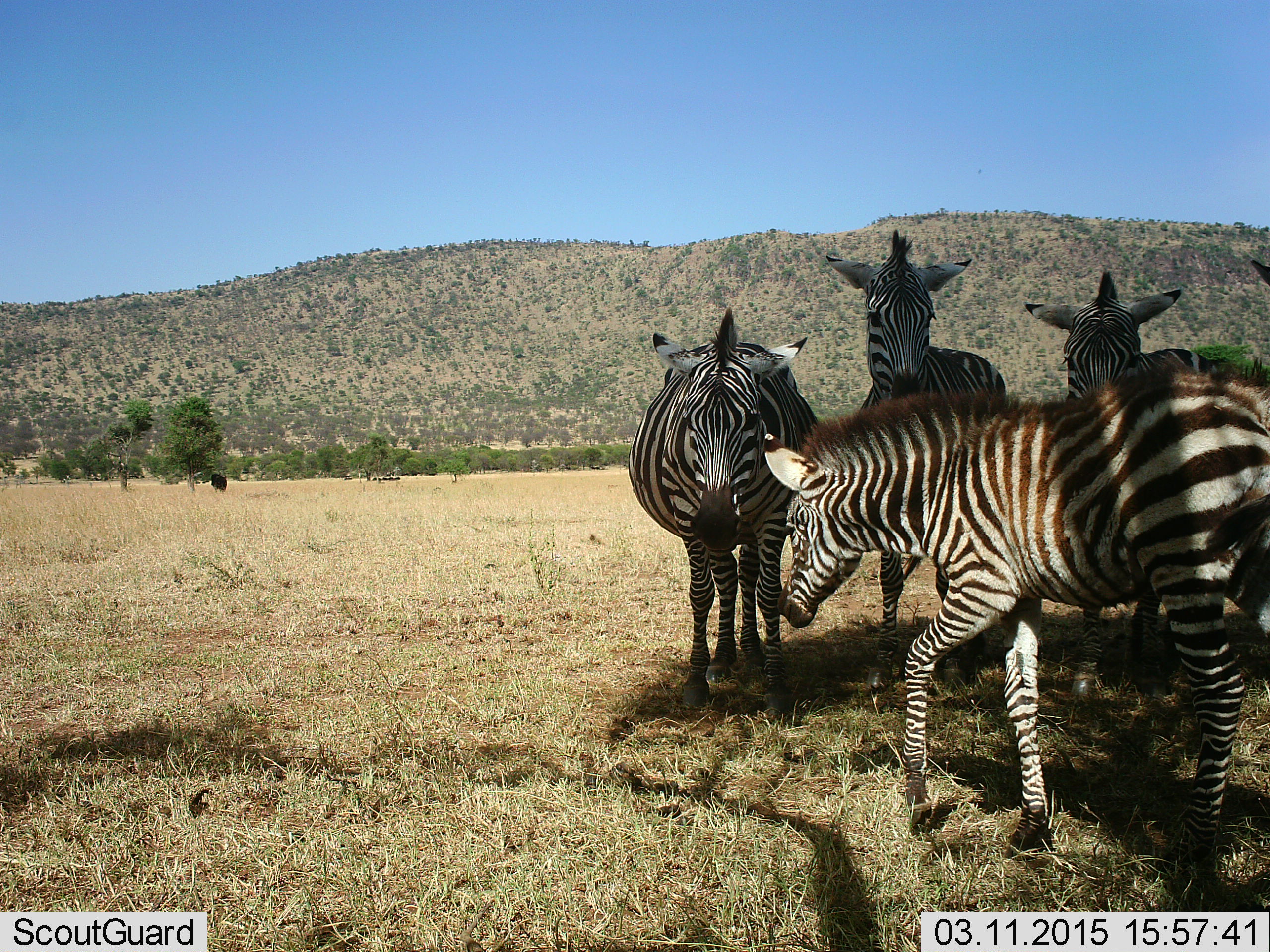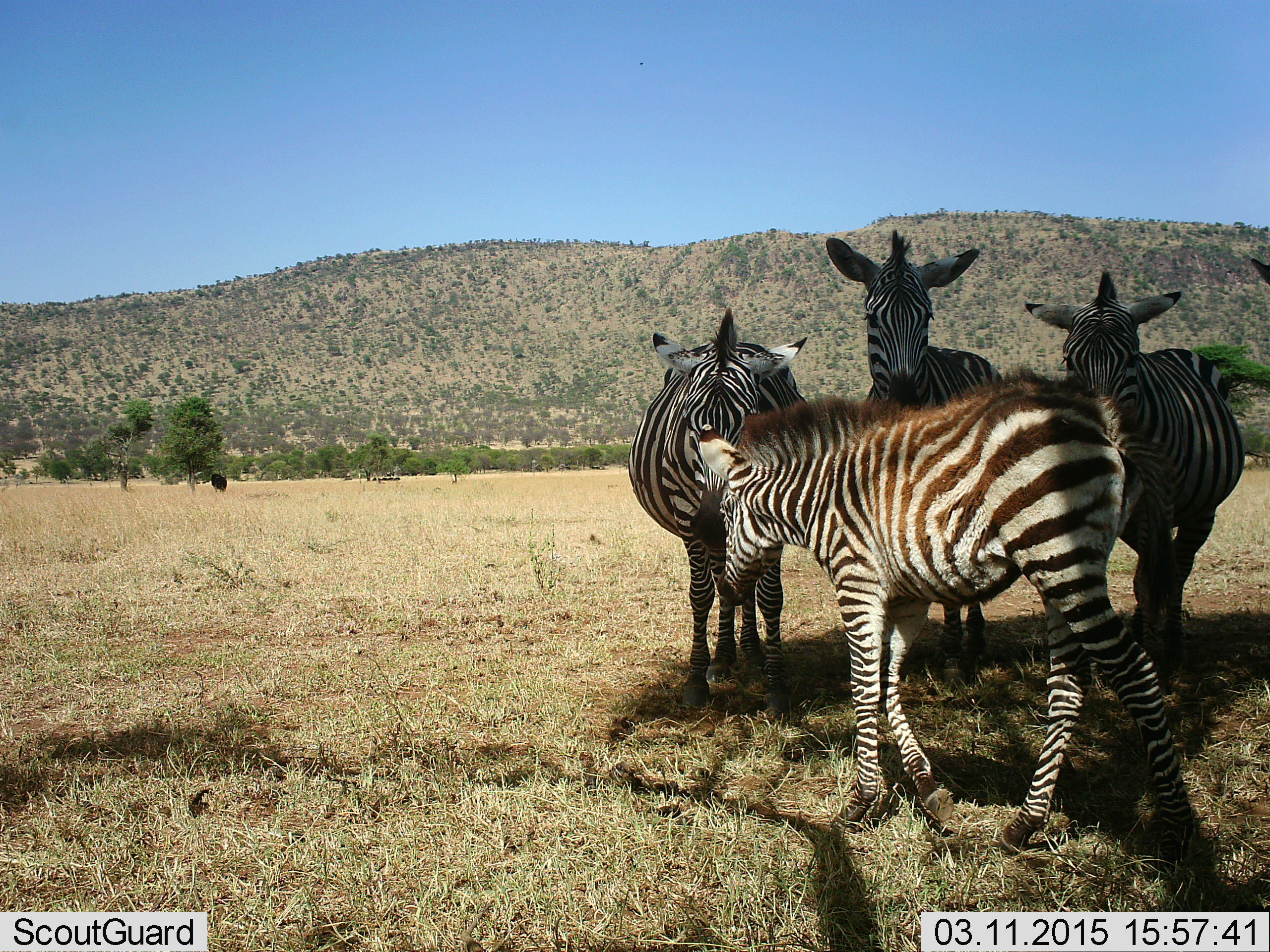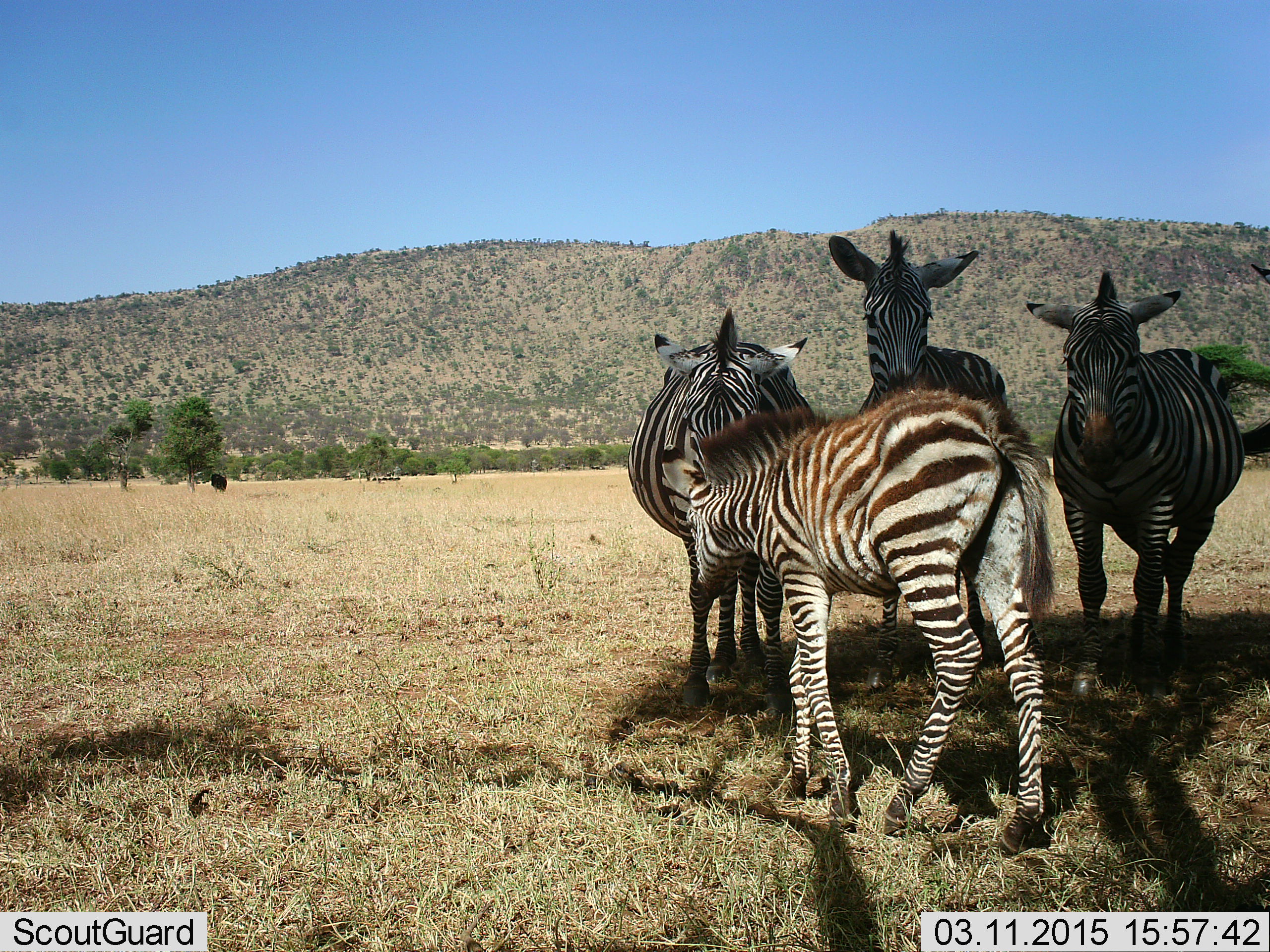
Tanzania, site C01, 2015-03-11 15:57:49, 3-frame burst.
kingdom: Animalia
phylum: Chordata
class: Mammalia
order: Perissodactyla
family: Equidae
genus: Equus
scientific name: Equus quagga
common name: plains zebra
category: zebra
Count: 4.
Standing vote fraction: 100%.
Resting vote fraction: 0%.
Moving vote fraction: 67%.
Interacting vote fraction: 0%.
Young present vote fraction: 75%.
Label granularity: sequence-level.